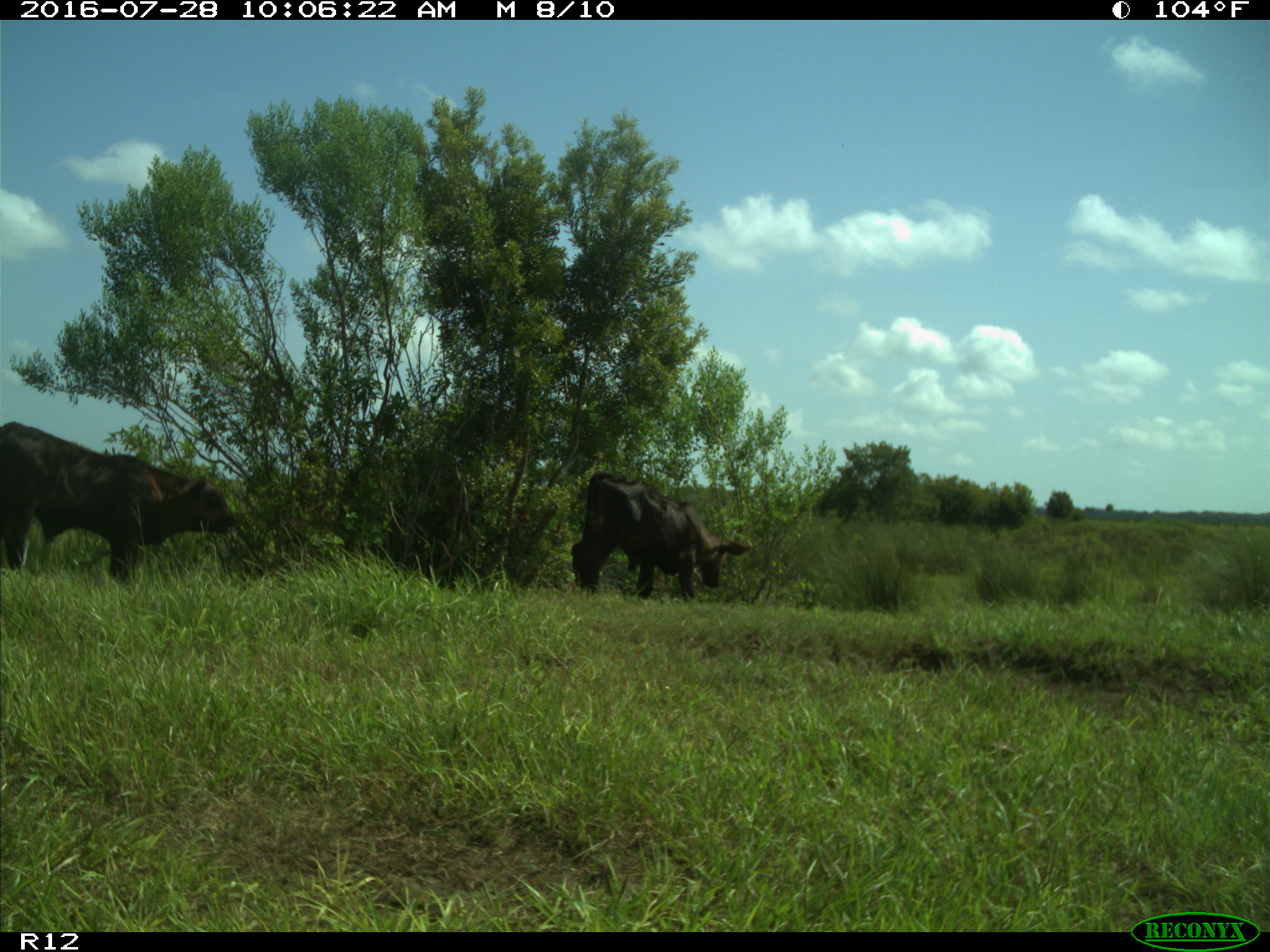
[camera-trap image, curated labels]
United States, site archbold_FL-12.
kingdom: Animalia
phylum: Chordata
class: Mammalia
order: Artiodactyla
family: Bovidae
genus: Bos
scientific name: Bos taurus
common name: domestic cow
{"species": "Bos taurus (domestic cow)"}